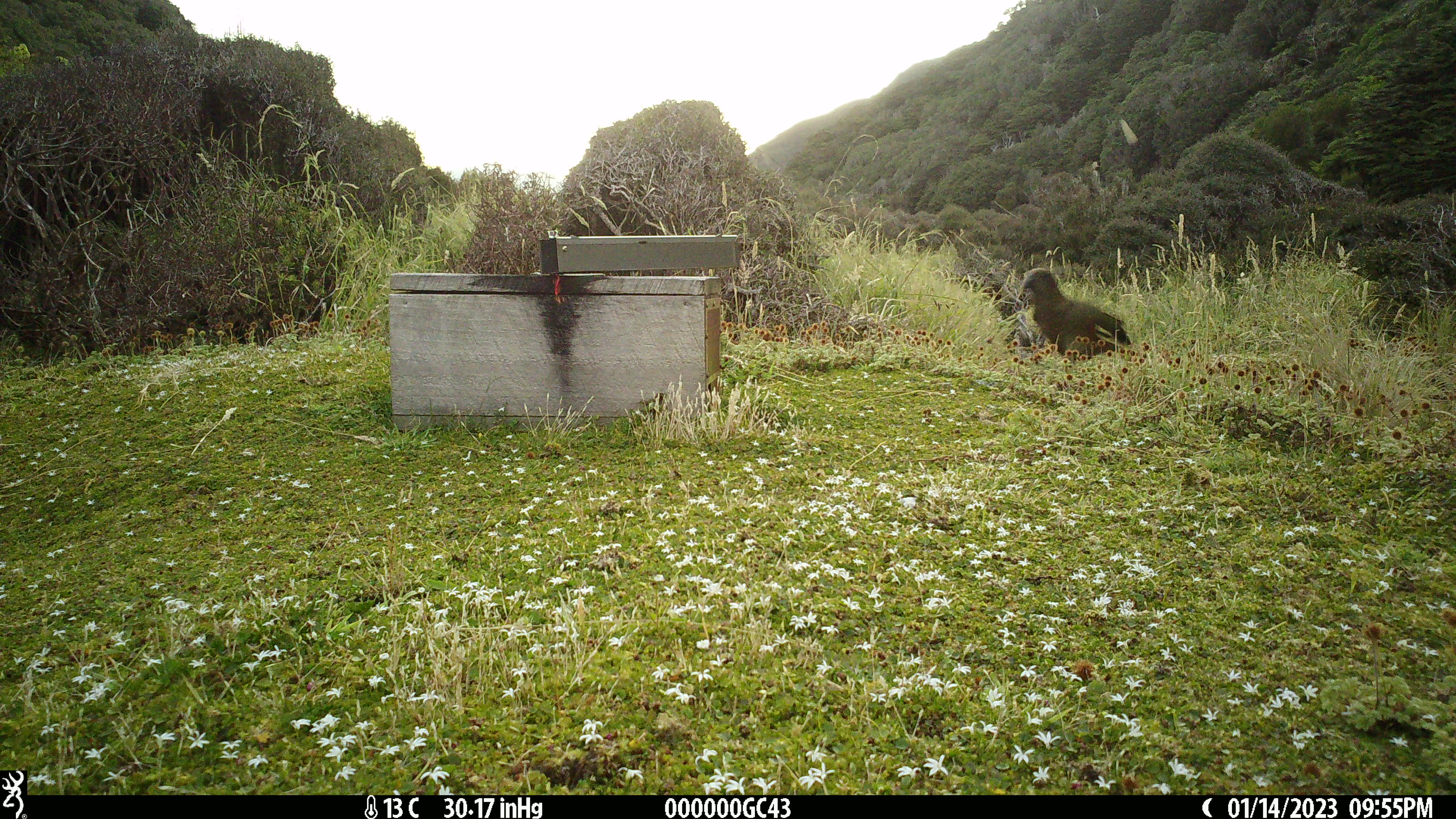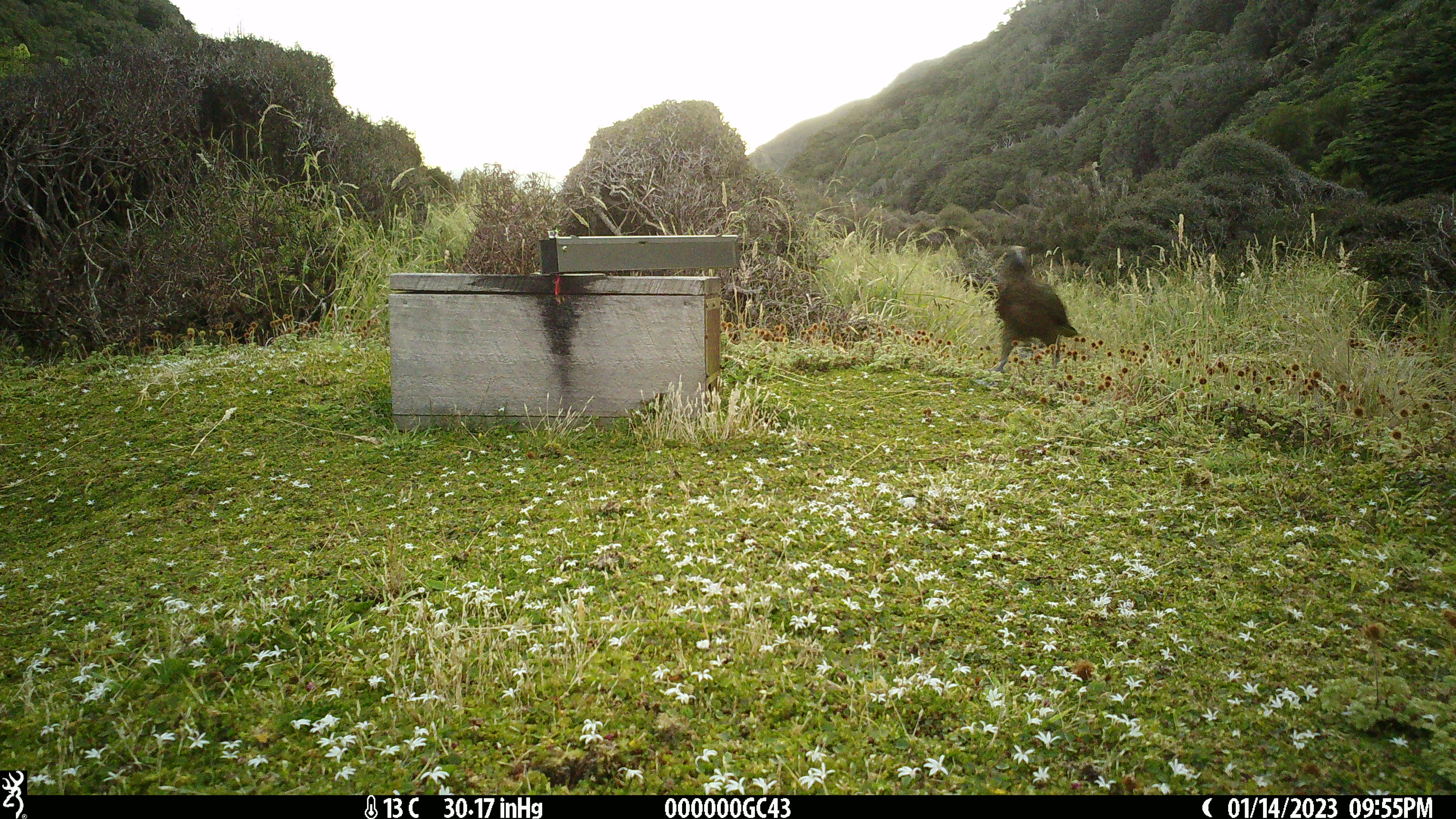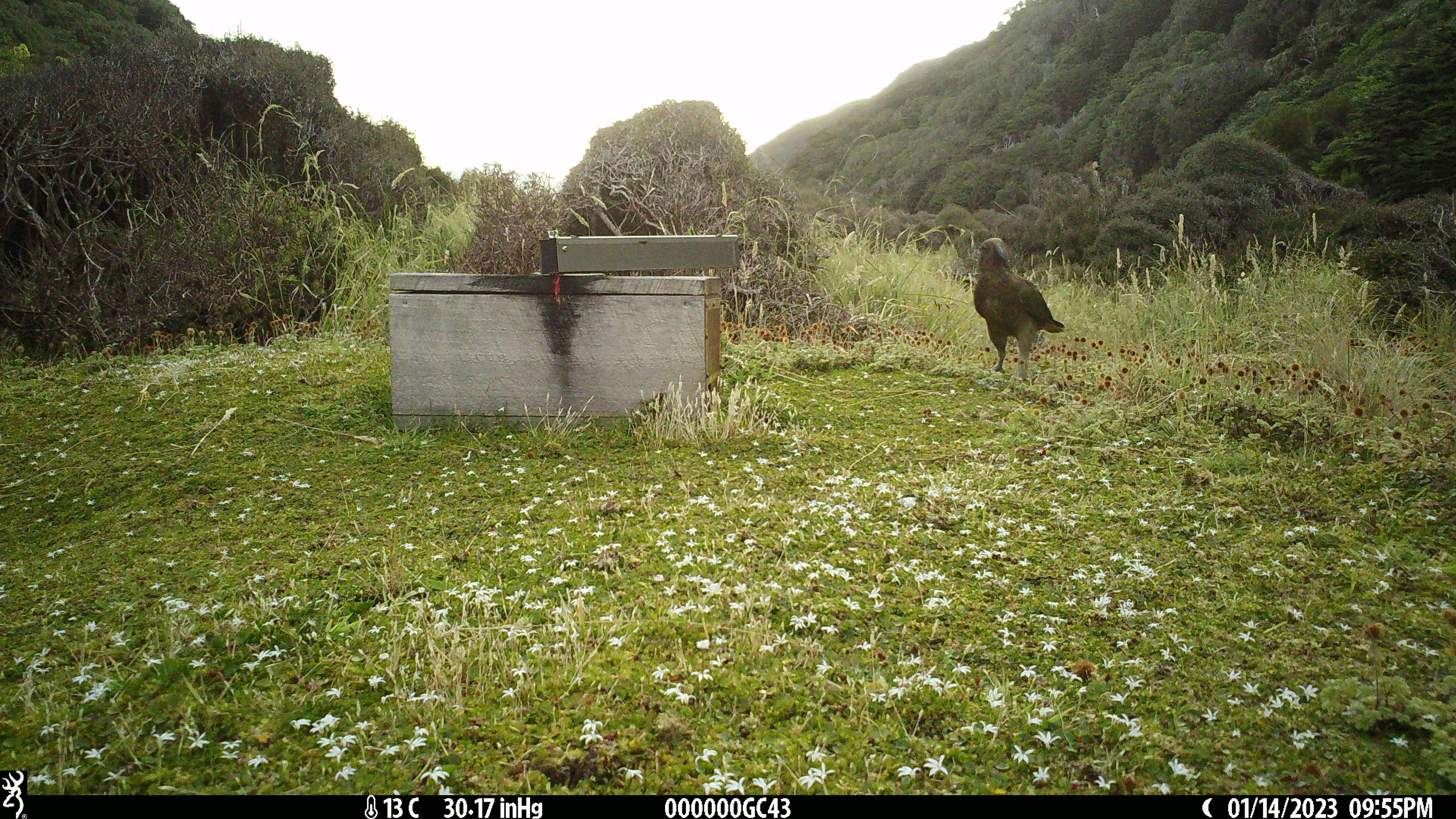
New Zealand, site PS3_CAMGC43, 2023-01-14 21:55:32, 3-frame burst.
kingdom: Animalia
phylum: Chordata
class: Aves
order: Psittaciformes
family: Strigopidae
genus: Nestor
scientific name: Nestor notabilis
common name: kea